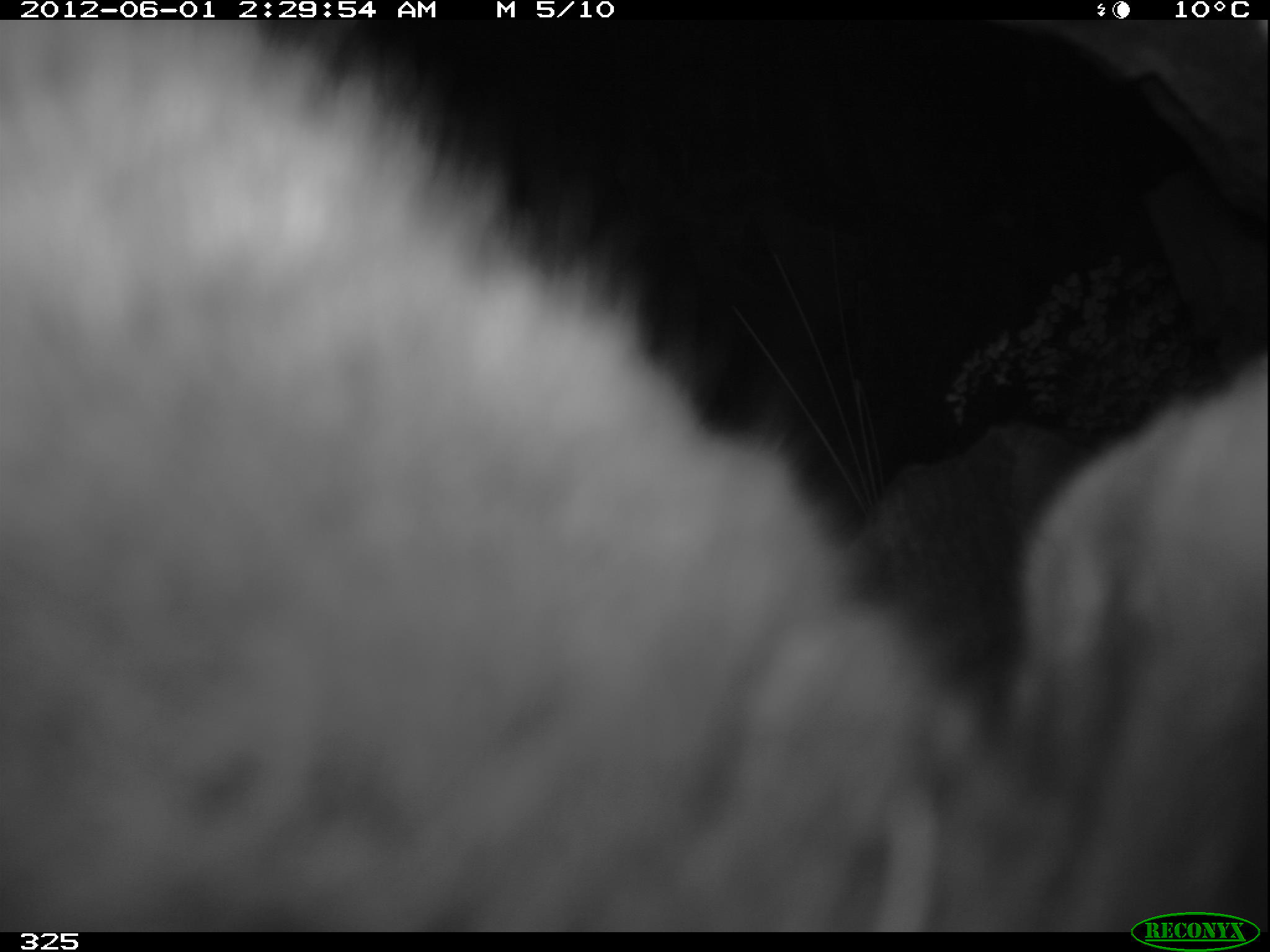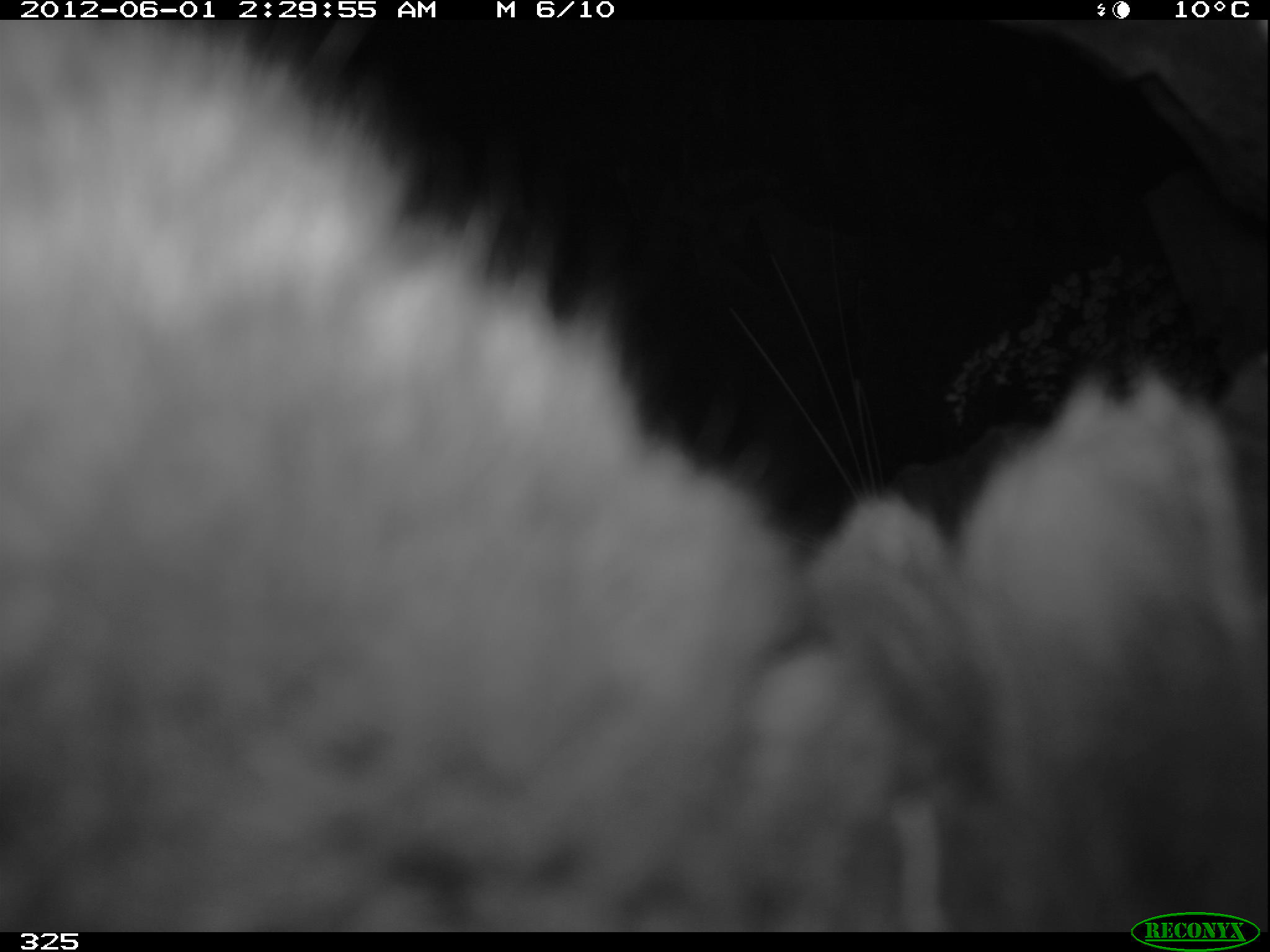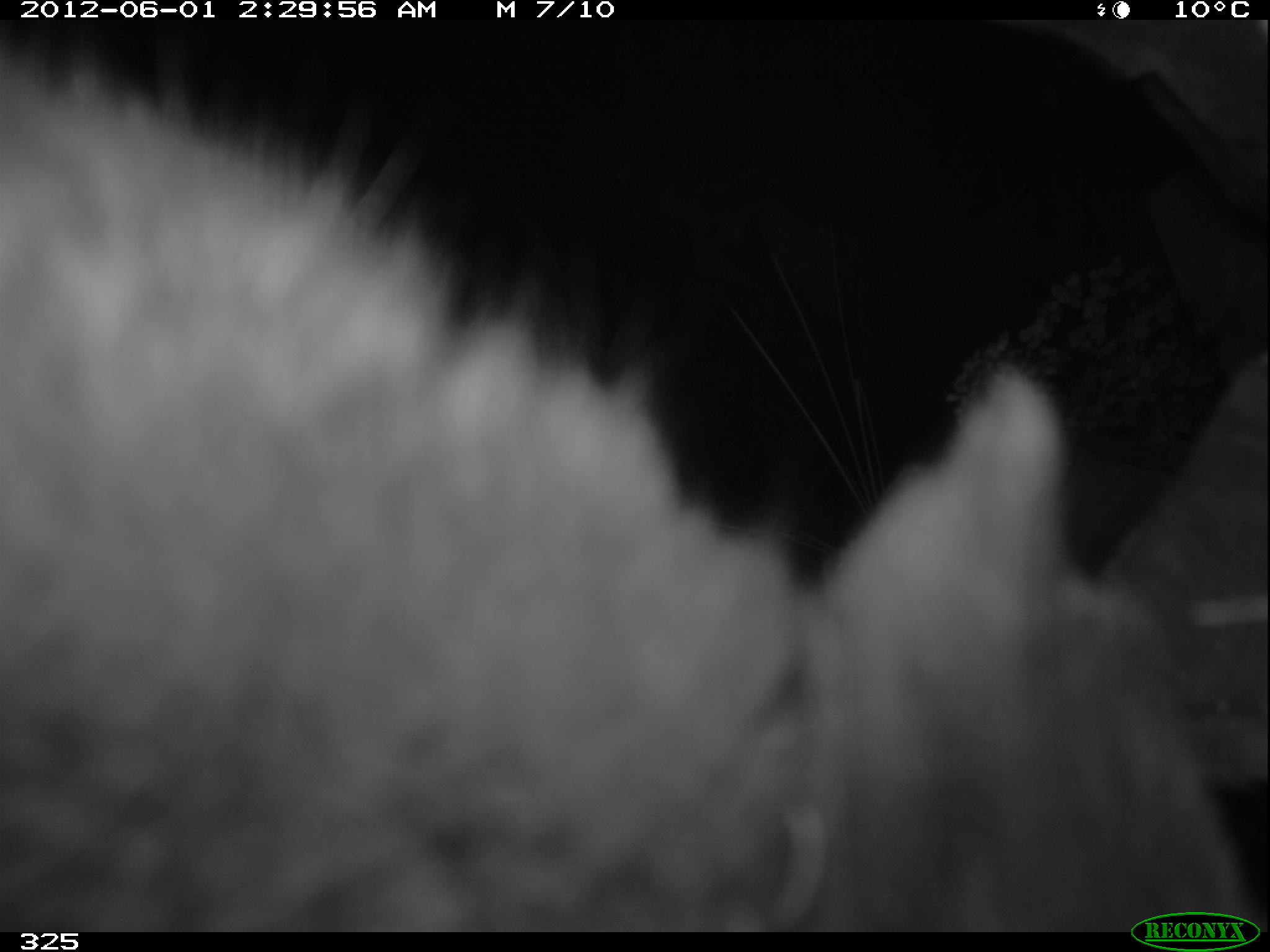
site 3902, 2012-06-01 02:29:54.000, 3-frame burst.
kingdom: Animalia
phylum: Chordata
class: Mammalia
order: Rodentia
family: Chinchillidae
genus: Lagidium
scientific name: Lagidium viscacia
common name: mountain viscacha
Lagidium viscacia (mountain viscacha).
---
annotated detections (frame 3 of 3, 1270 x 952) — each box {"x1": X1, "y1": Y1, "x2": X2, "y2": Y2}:
lagidium viscacia: {"x1": 1, "y1": 35, "x2": 1261, "y2": 931}